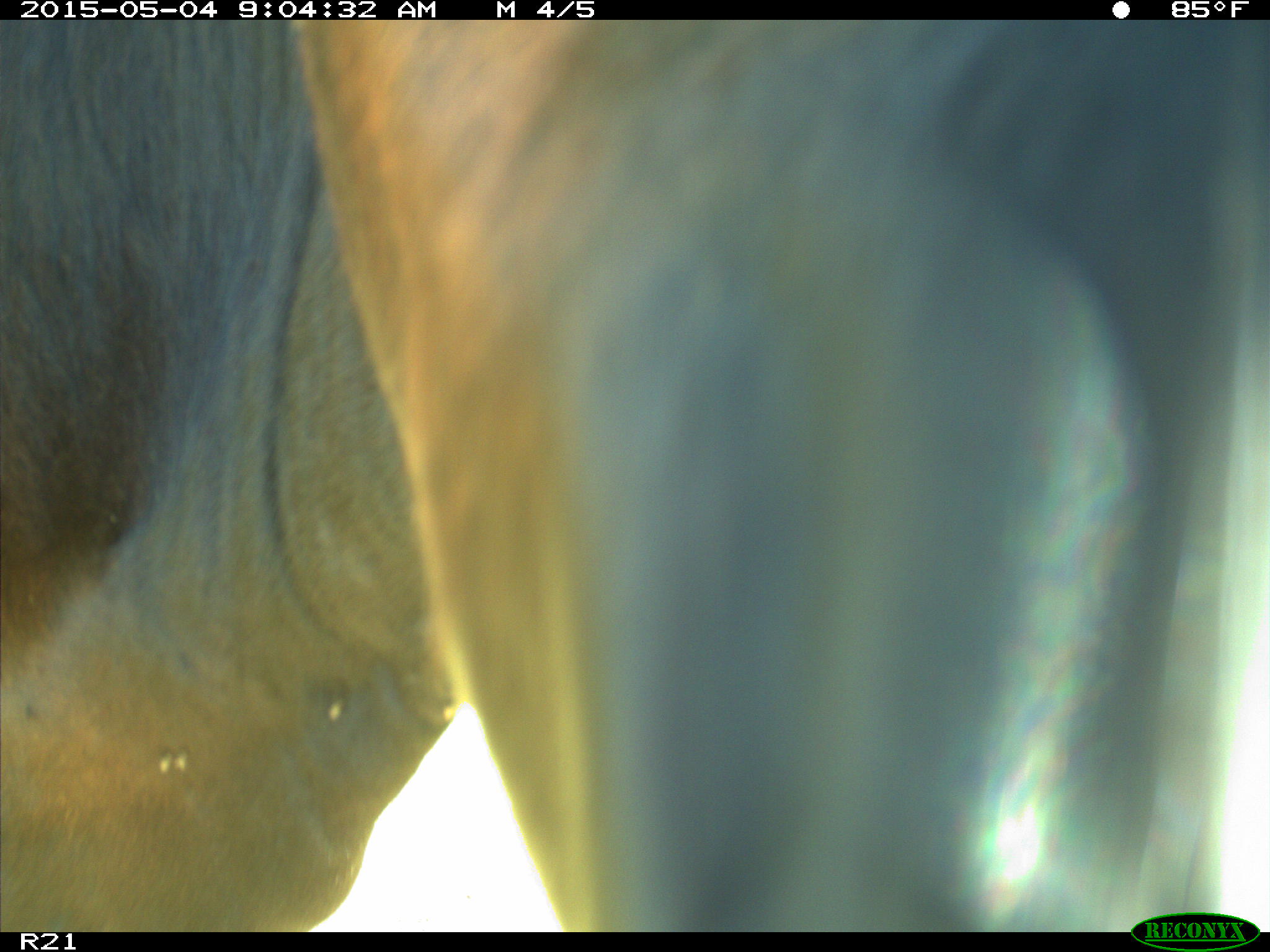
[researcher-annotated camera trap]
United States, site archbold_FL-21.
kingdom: Animalia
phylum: Chordata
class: Mammalia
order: Artiodactyla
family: Bovidae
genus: Bos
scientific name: Bos taurus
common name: domestic cow